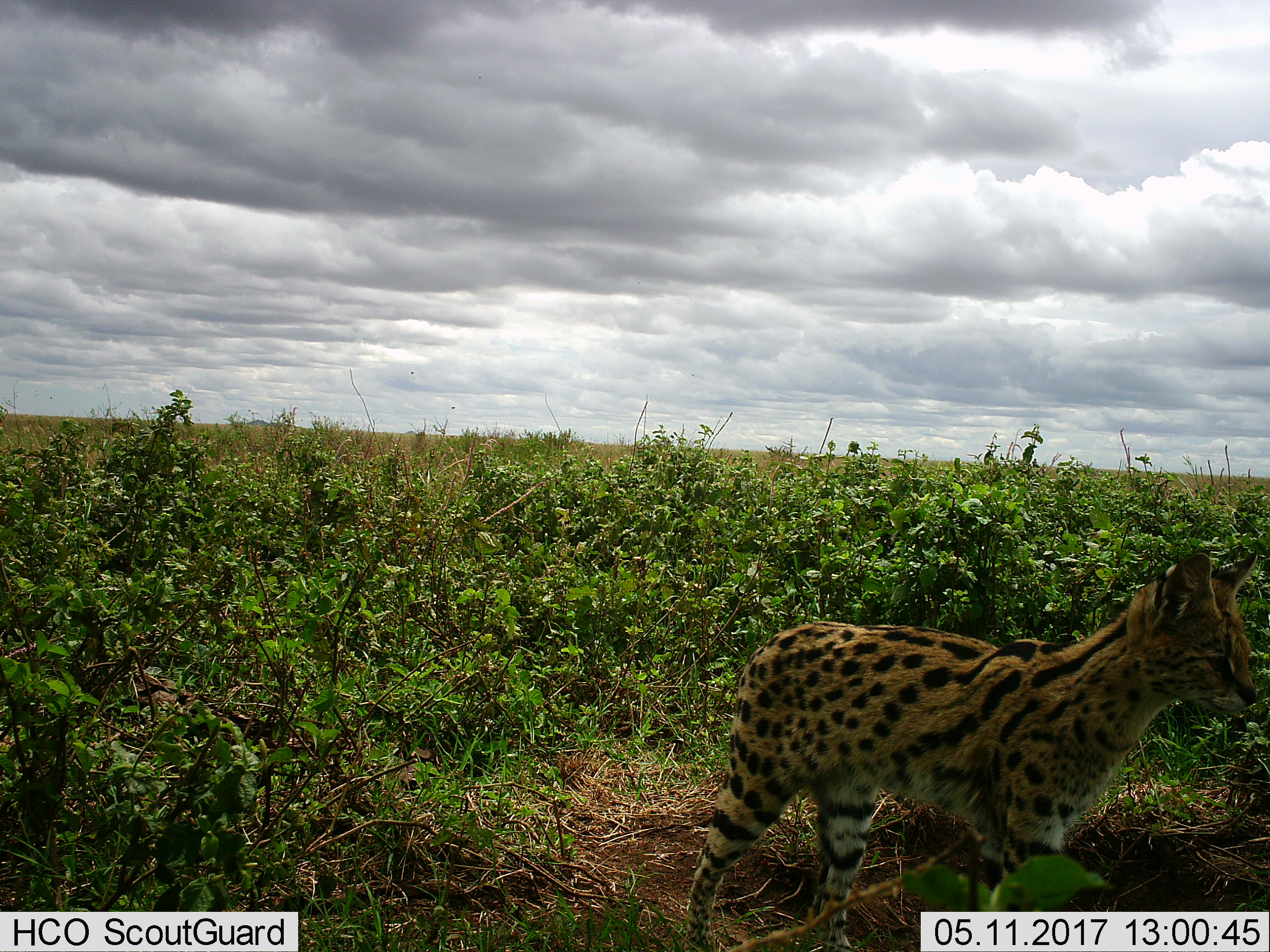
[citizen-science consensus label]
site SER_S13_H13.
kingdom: Animalia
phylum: Chordata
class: Mammalia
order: Carnivora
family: Felidae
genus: Leptailurus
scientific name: Leptailurus serval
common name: serval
Serval (Leptailurus serval), count 1. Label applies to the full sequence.